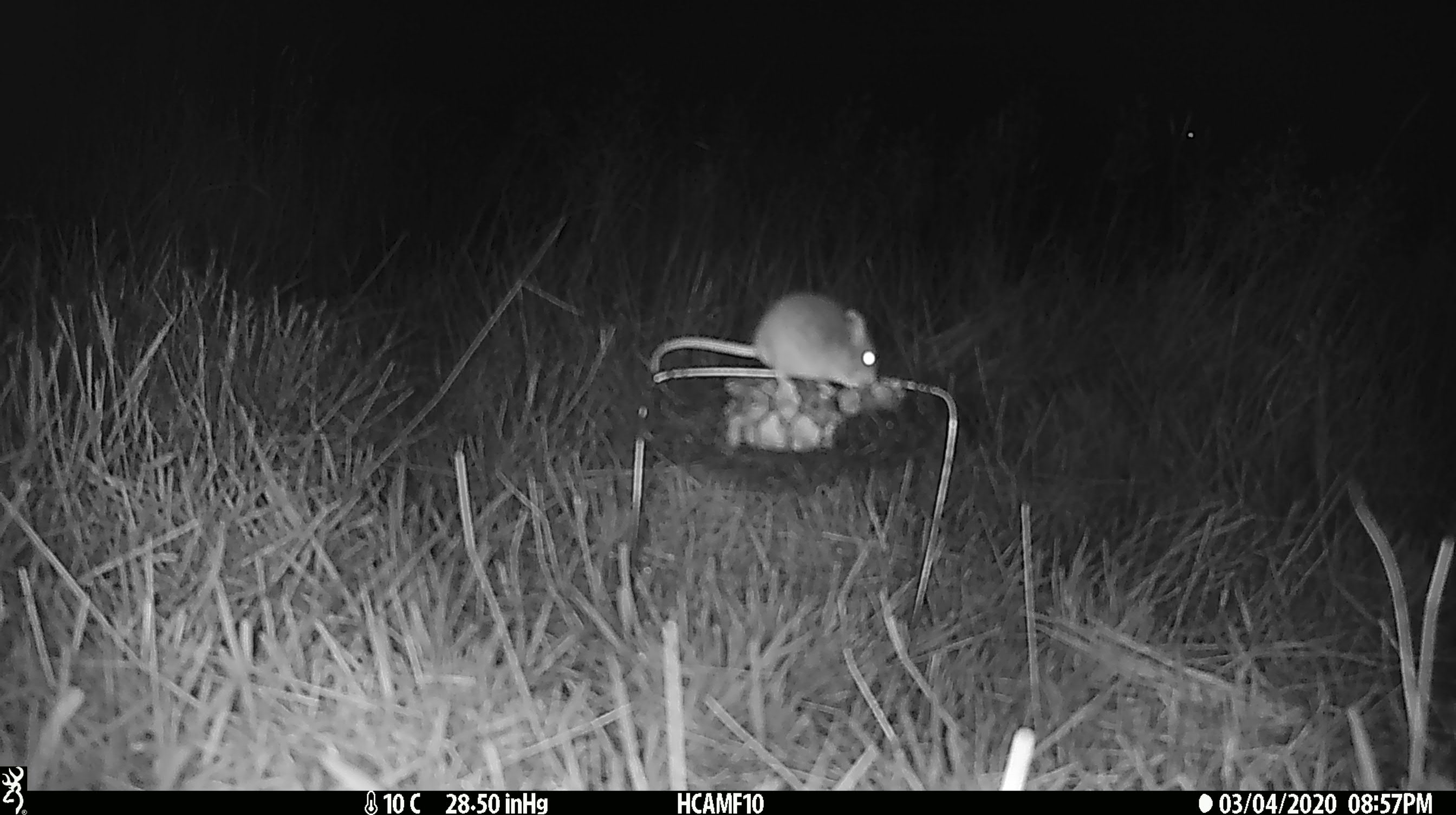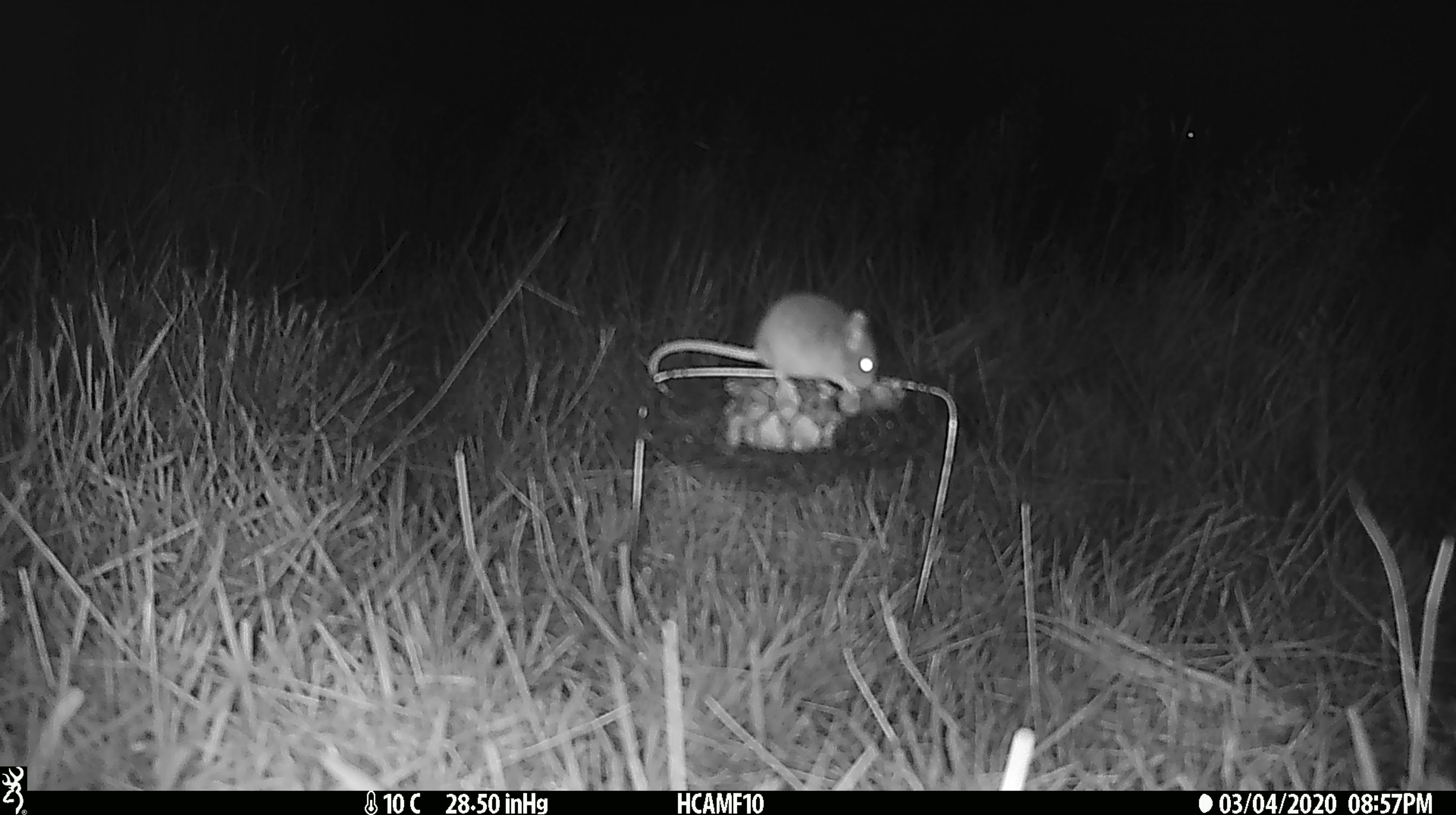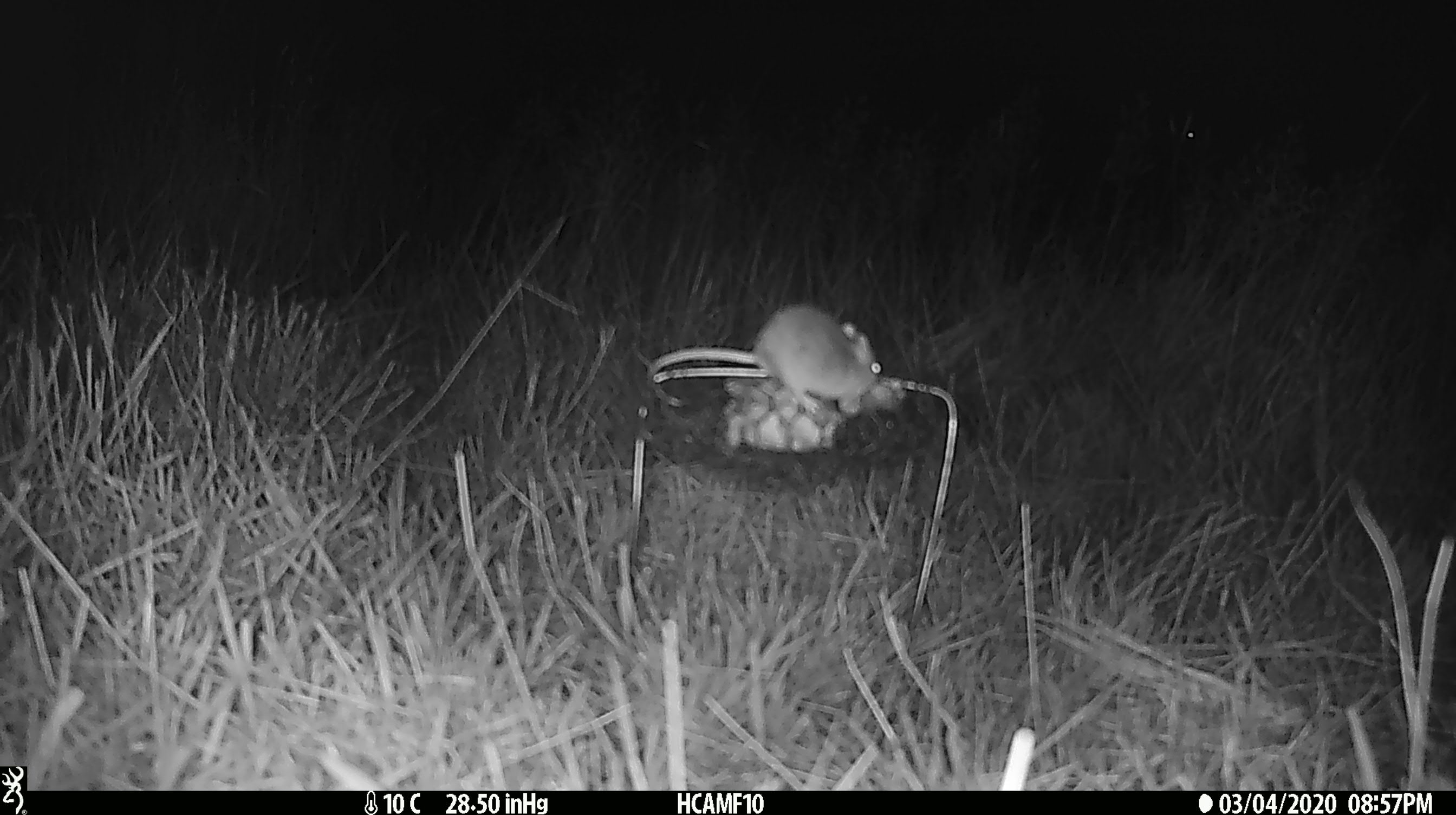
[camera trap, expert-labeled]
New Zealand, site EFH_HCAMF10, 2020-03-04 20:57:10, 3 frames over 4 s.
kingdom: Animalia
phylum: Chordata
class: Mammalia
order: Rodentia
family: Muridae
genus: Mus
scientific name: Mus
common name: mouse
Mouse (Mus).